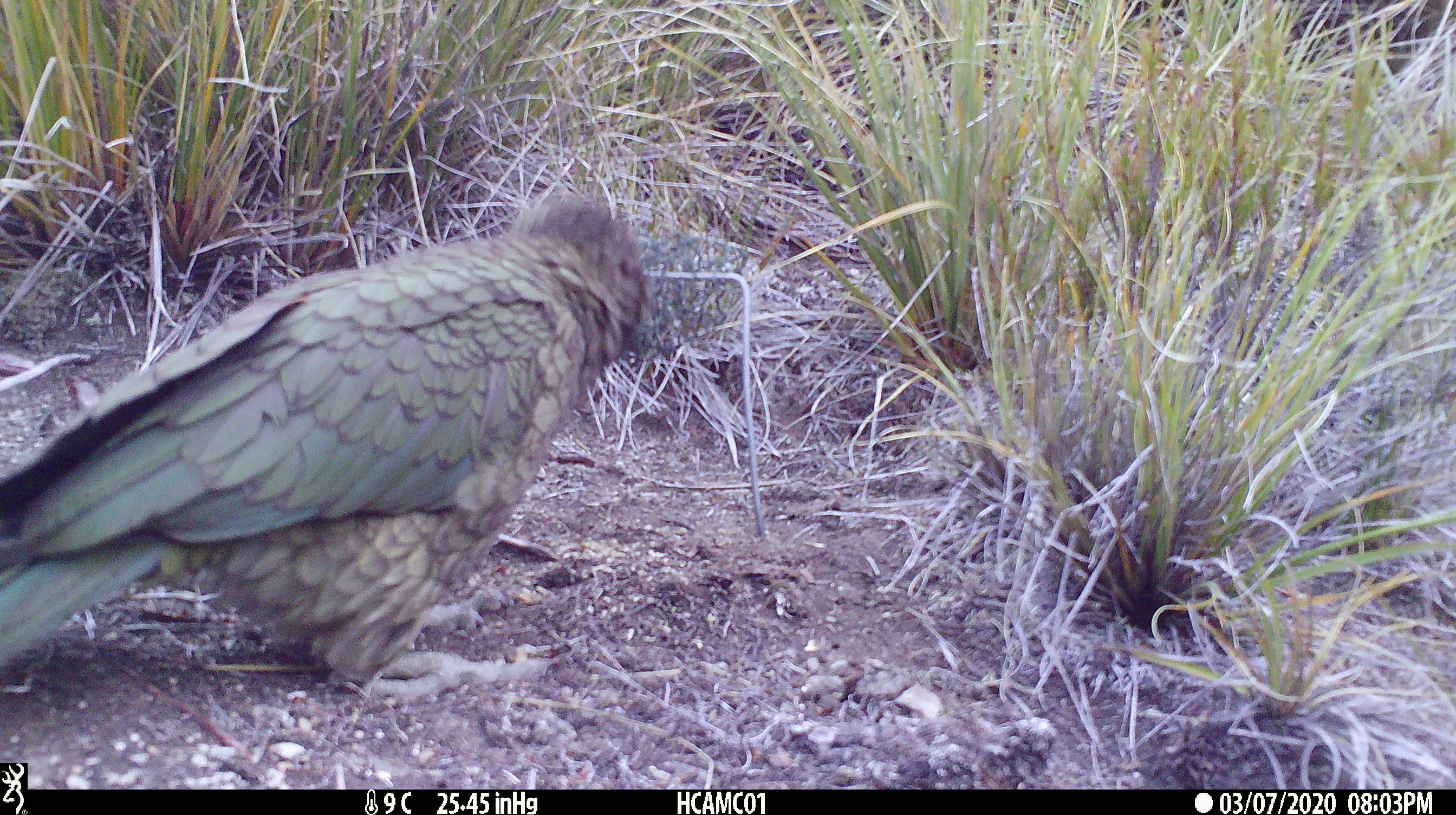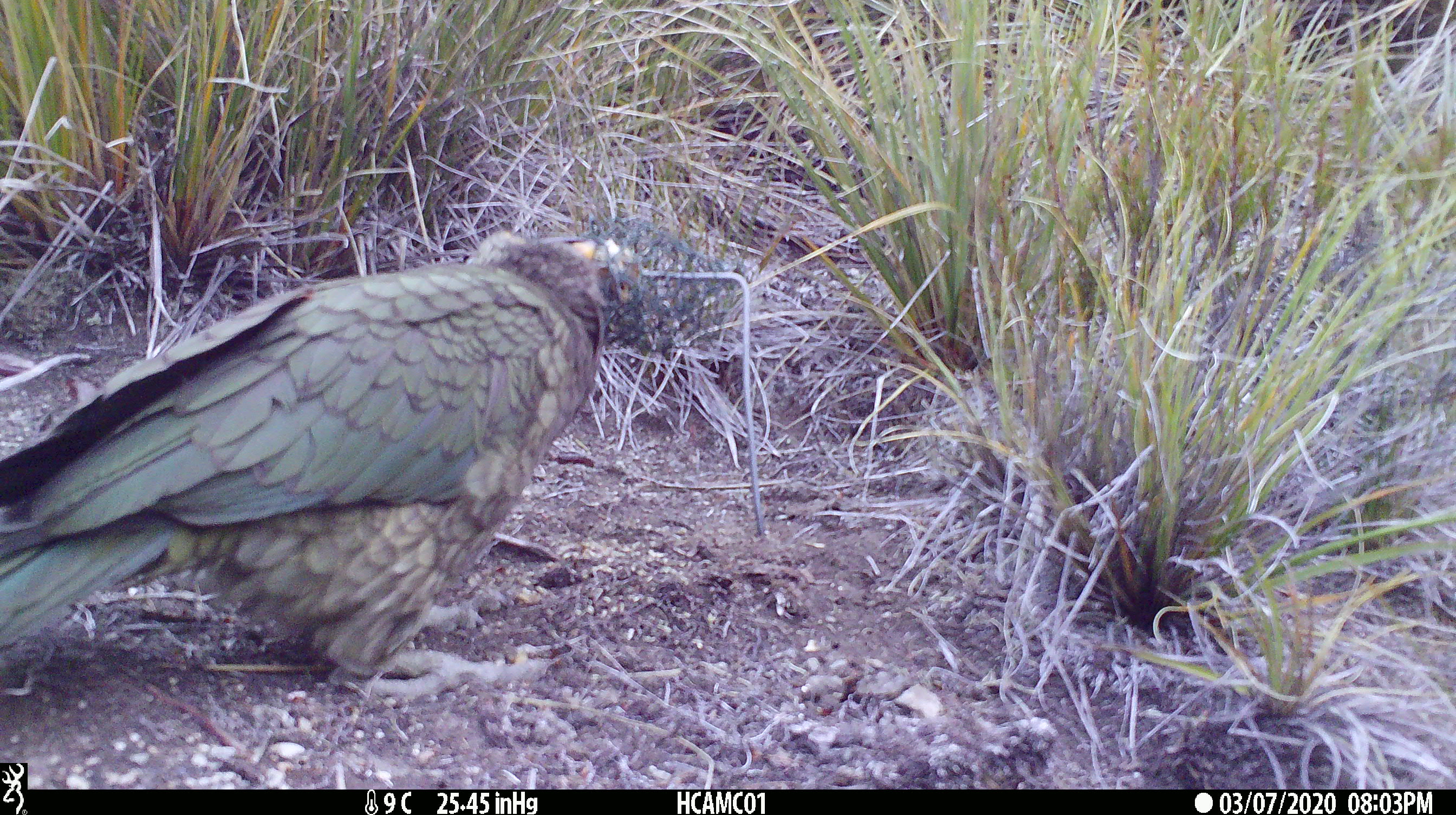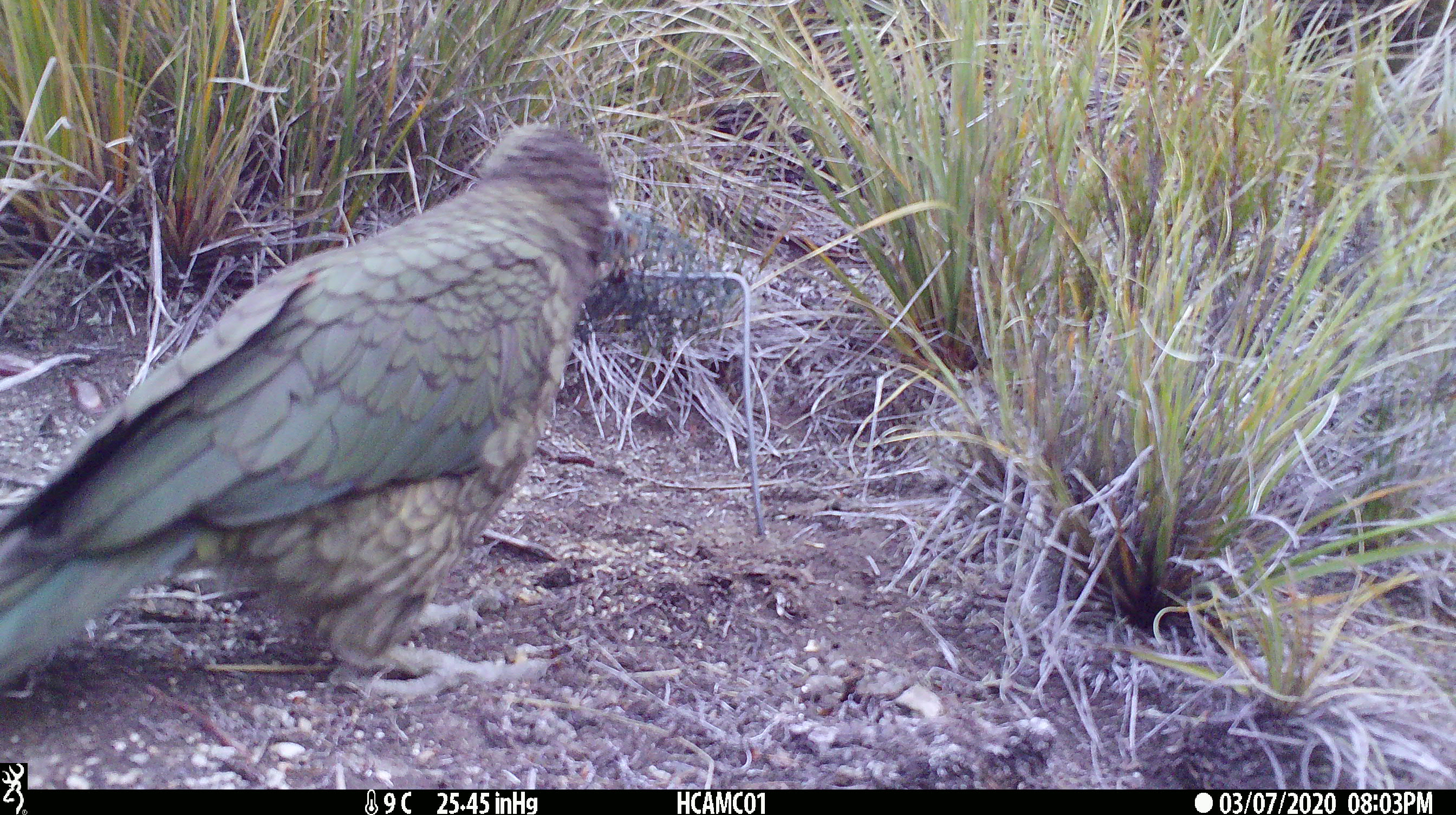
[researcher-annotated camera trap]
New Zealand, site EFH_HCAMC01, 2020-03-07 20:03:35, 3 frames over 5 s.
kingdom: Animalia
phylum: Chordata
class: Aves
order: Psittaciformes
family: Strigopidae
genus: Nestor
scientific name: Nestor notabilis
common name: kea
Kea (Nestor notabilis).